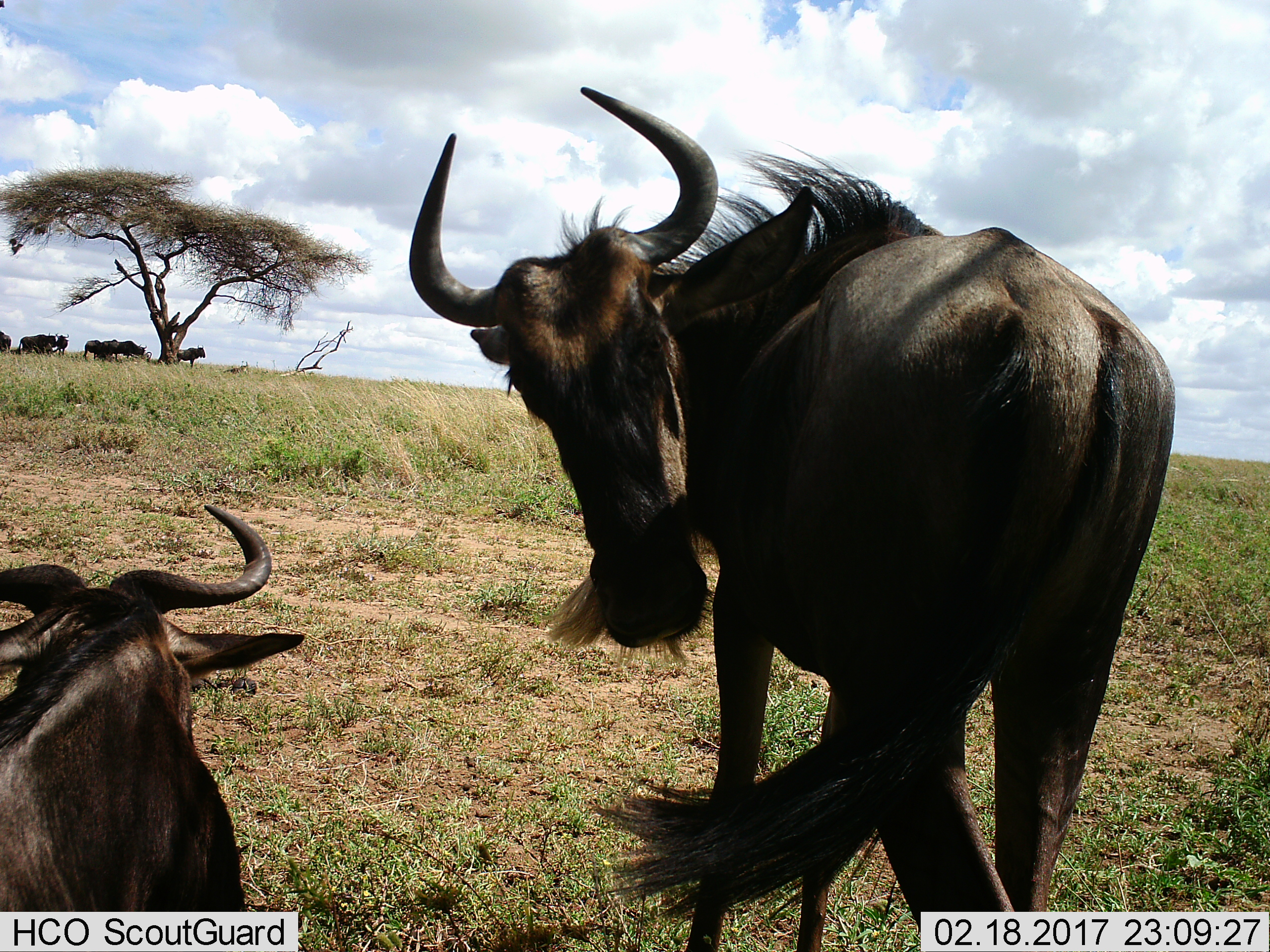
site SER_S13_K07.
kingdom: Animalia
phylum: Chordata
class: Mammalia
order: Artiodactyla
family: Bovidae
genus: Connochaetes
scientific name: Connochaetes taurinus taurinus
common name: blue wildebeest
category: wildebeestblue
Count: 7.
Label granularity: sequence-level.